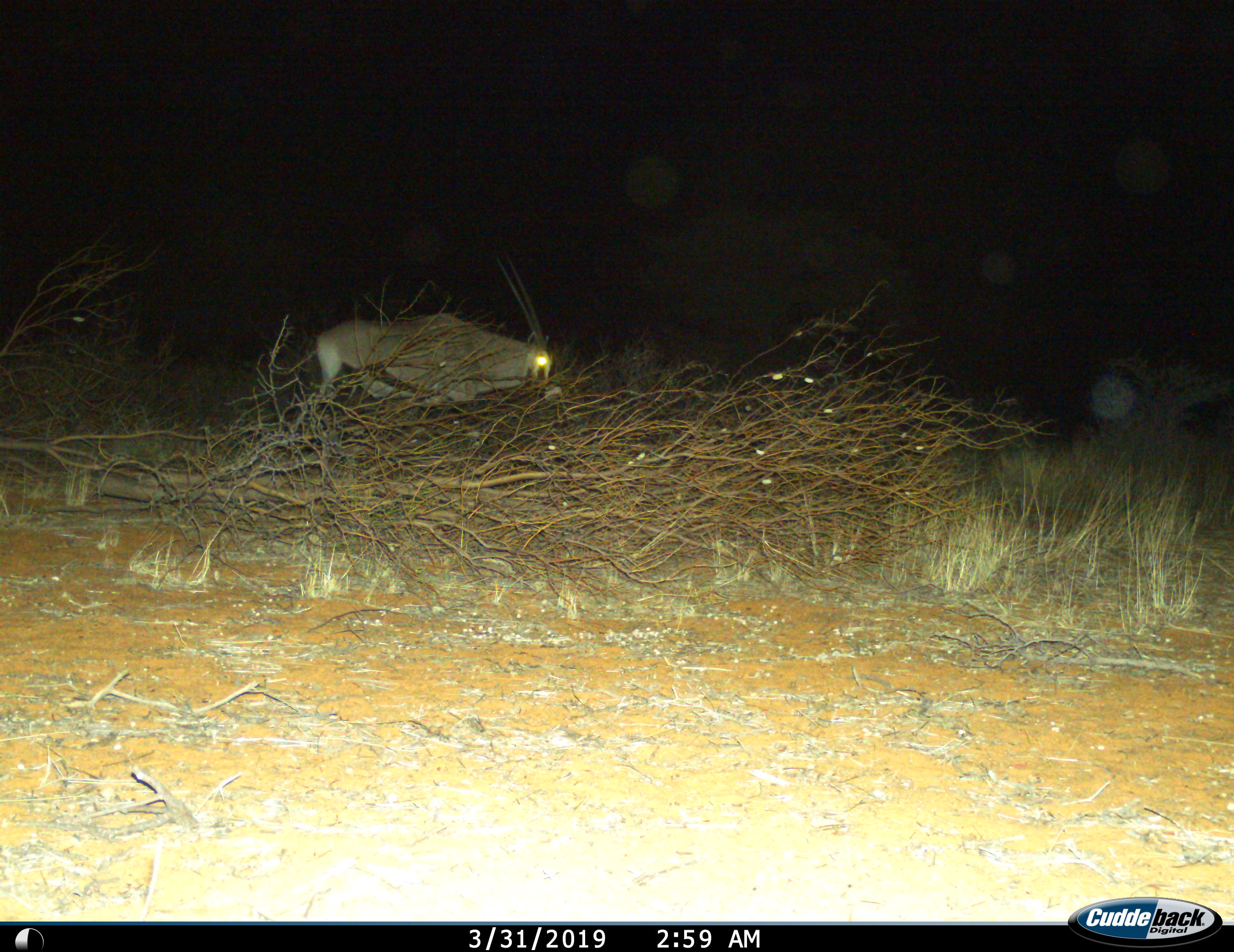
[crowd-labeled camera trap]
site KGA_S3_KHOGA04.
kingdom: Animalia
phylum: Chordata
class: Mammalia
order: Artiodactyla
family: Bovidae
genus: Oryx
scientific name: Oryx gazella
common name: gemsbok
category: oryx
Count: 1.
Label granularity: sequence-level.